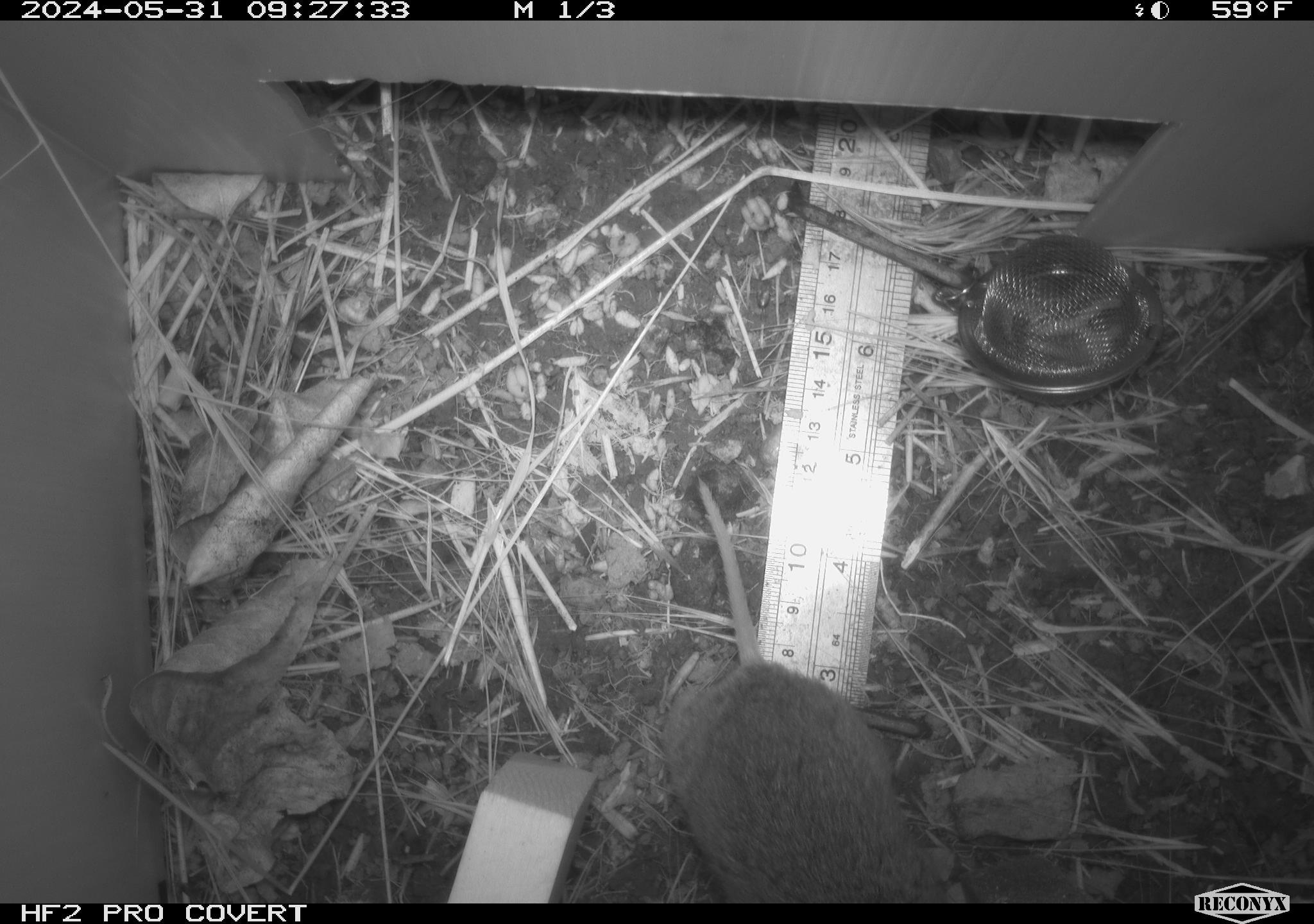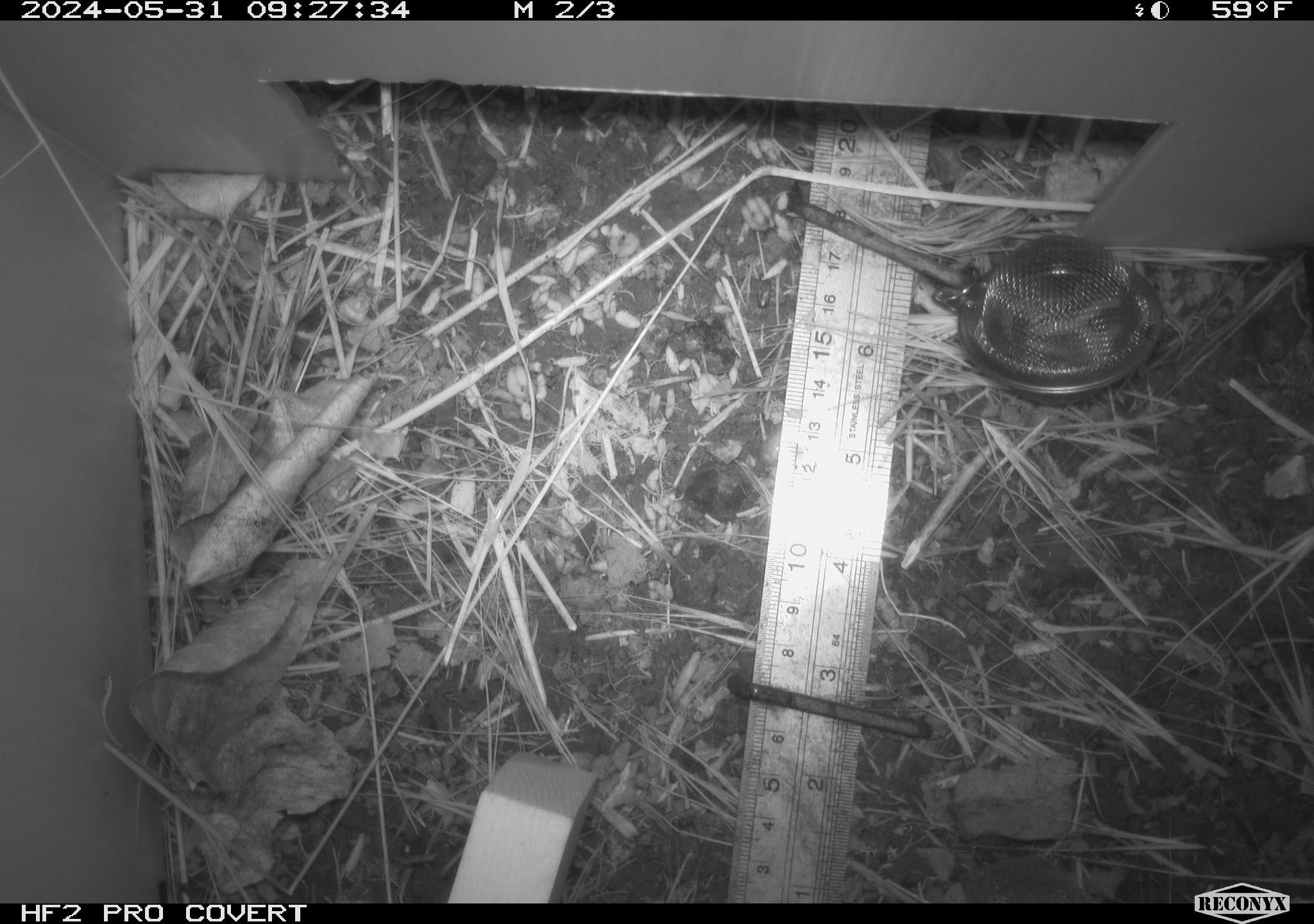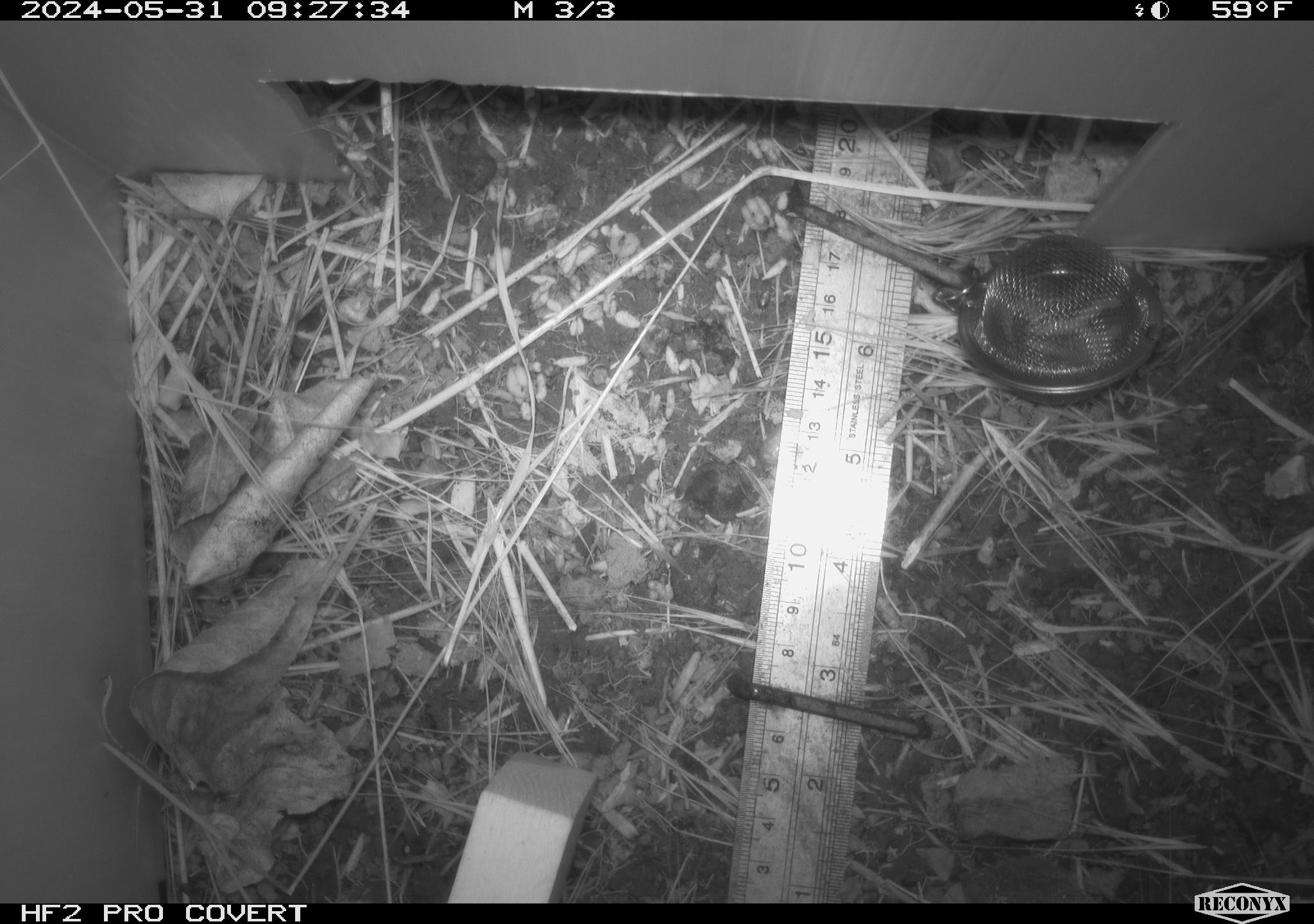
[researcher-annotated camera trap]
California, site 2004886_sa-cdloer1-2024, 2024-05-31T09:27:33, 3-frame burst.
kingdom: Animalia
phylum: Chordata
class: Mammalia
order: Rodentia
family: Cricetidae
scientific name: Arvicolinae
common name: voles, lemmings, and muskrats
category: arvicolinae subfamily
Arvicolinae subfamily (voles, lemmings, and muskrats) (Arvicolinae).